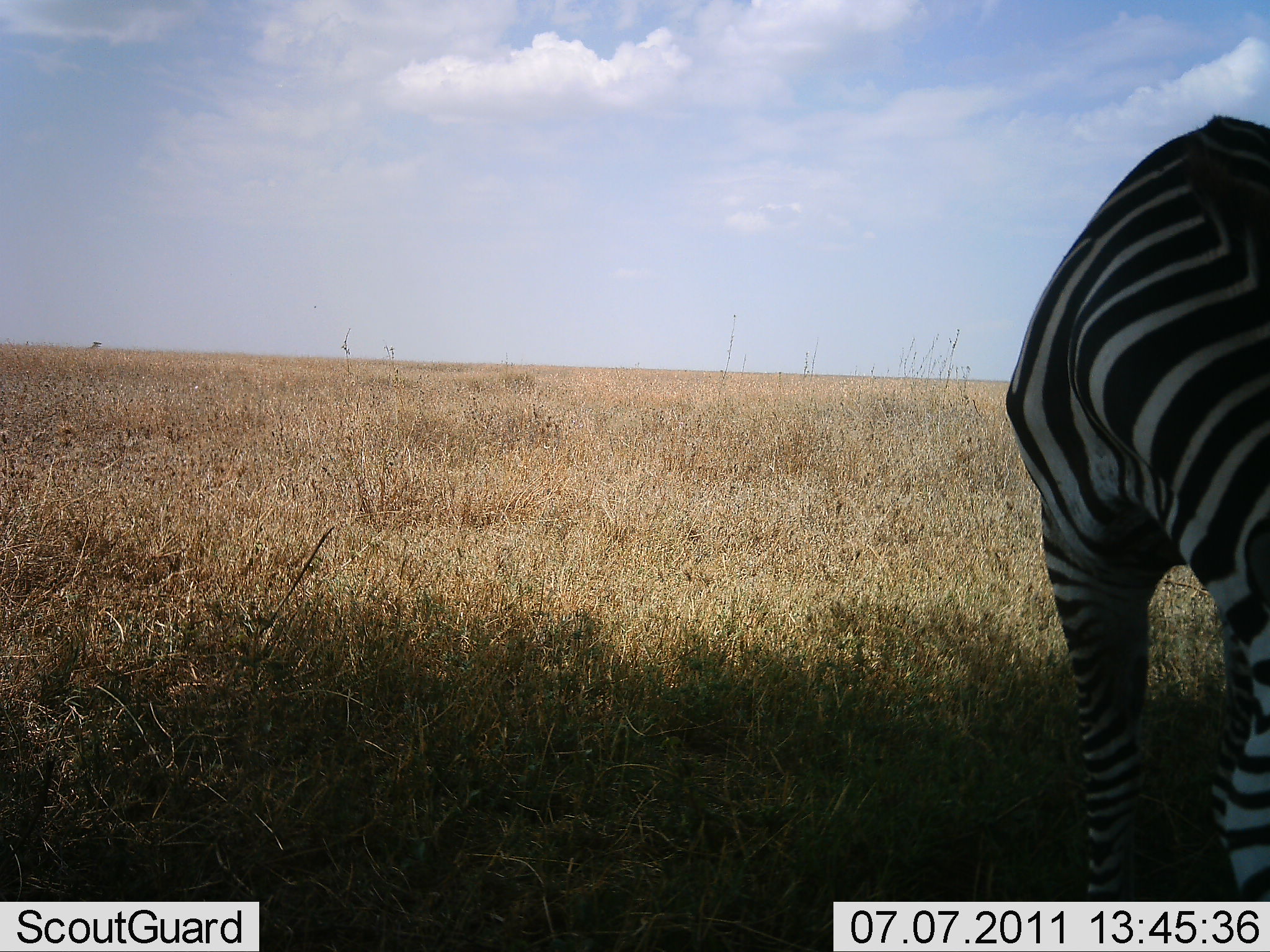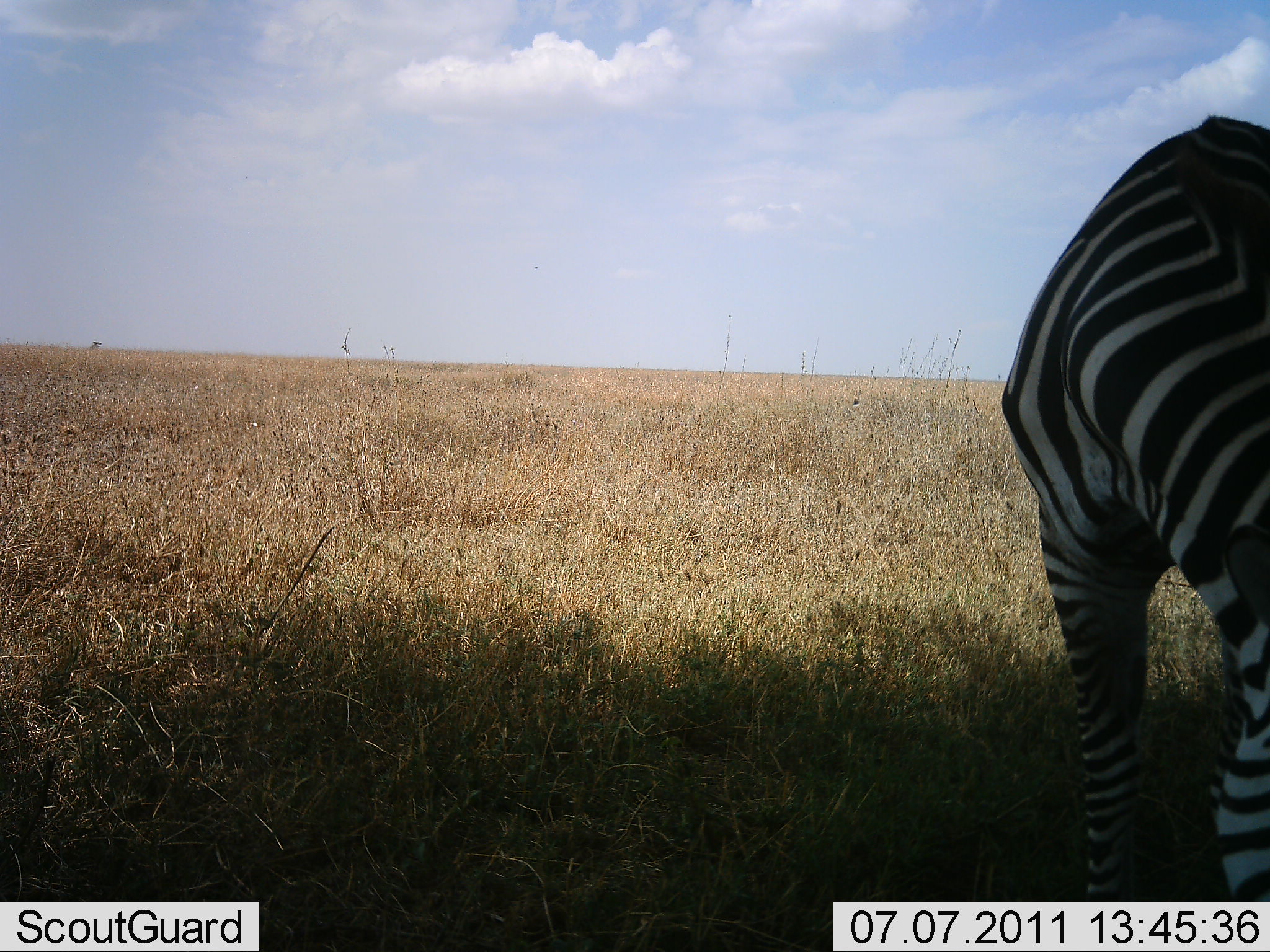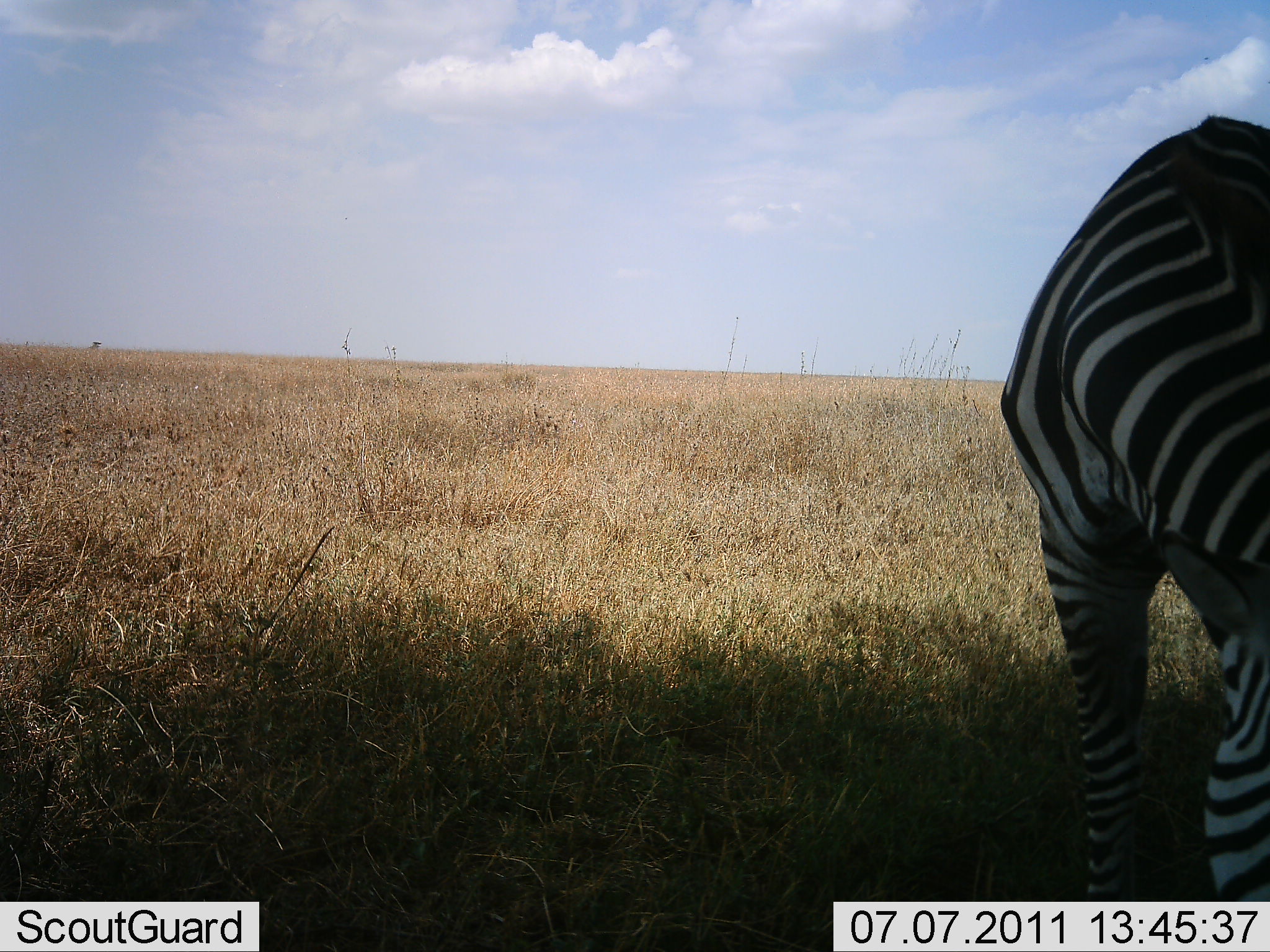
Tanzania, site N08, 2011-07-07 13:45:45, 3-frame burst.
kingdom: Animalia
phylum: Chordata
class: Mammalia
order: Perissodactyla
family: Equidae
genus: Equus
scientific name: Equus quagga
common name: plains zebra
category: zebra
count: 1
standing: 58%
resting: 0%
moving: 0%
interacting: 0%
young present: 0%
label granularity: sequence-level